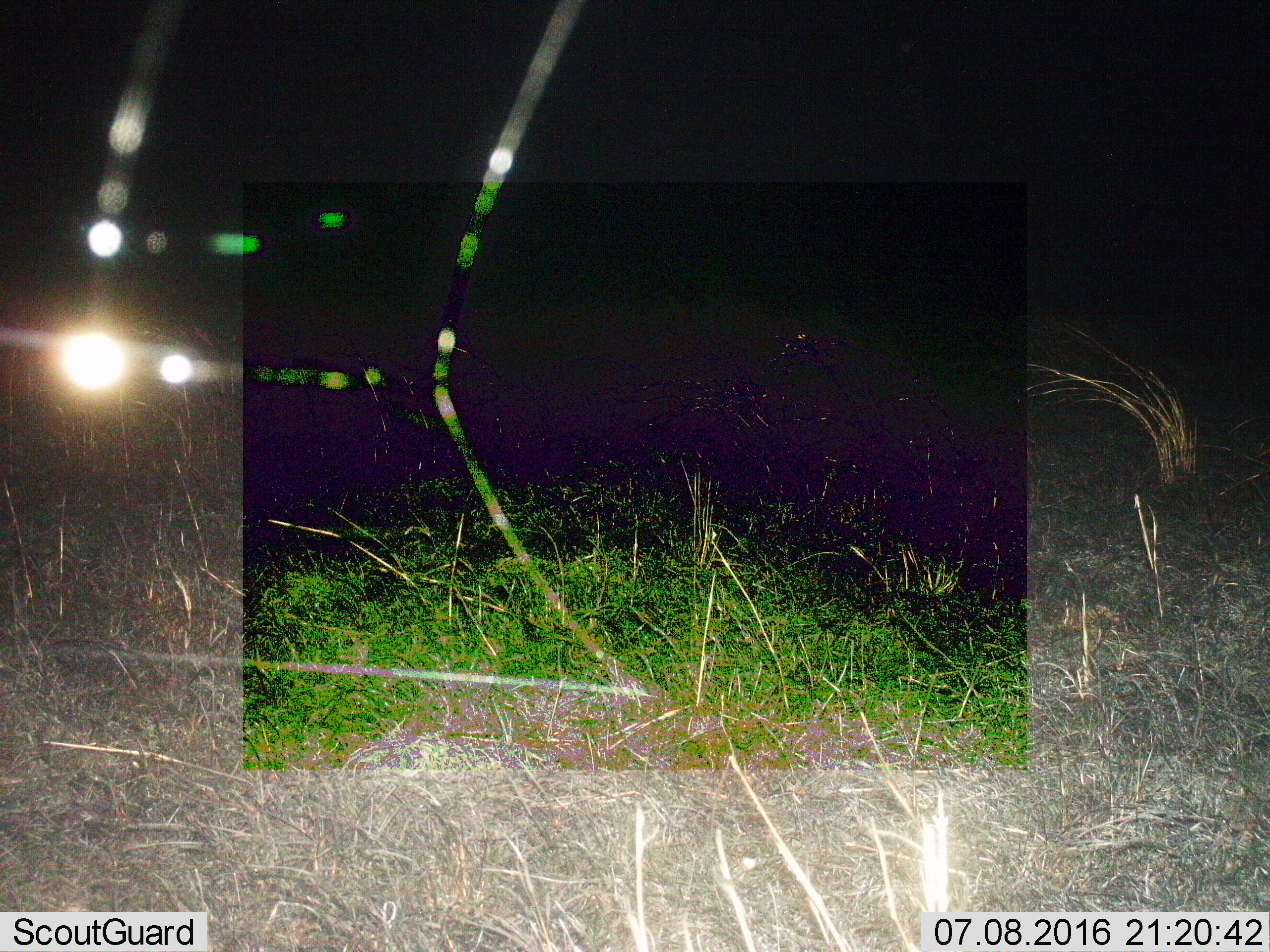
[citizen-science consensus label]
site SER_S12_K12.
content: unidentified animal